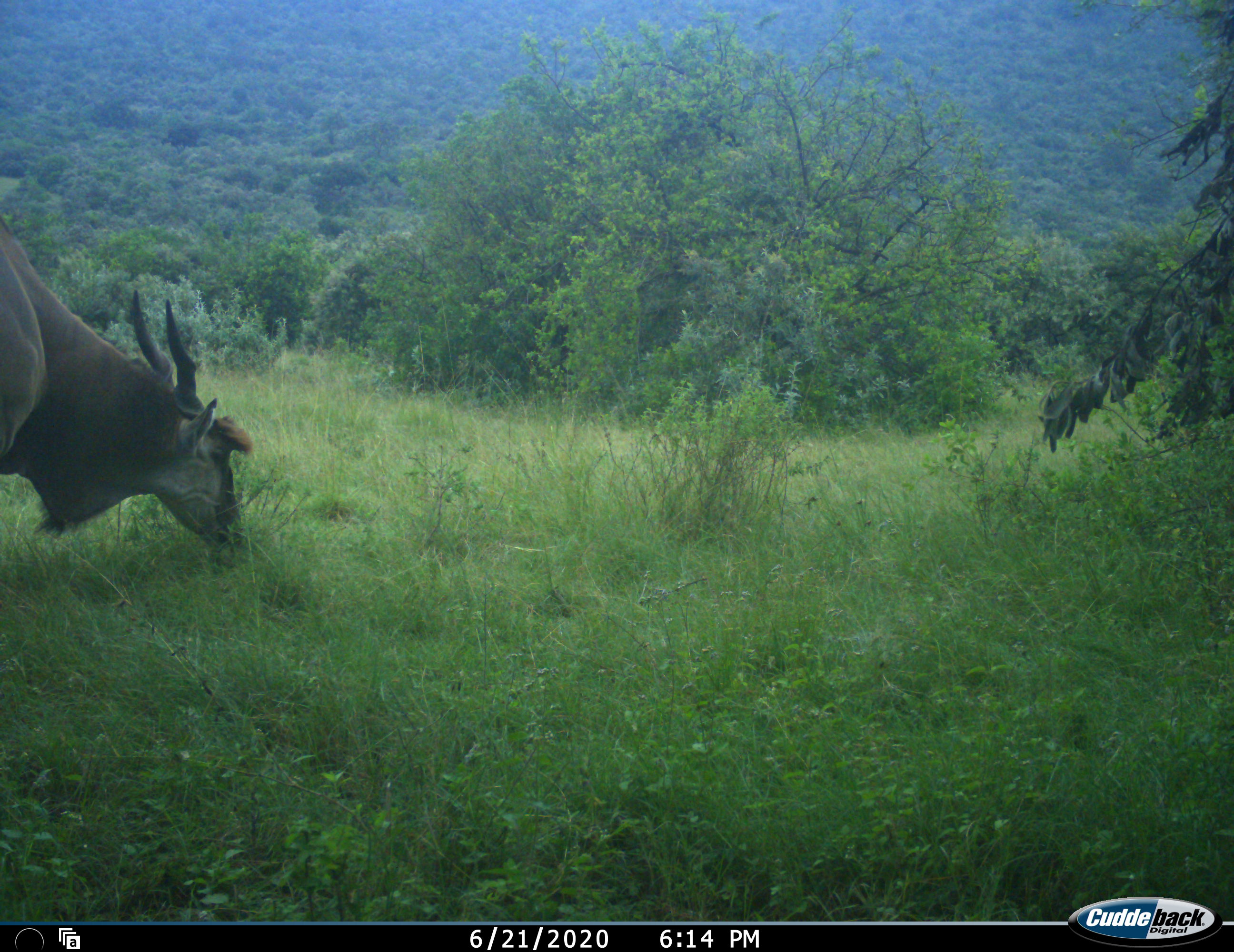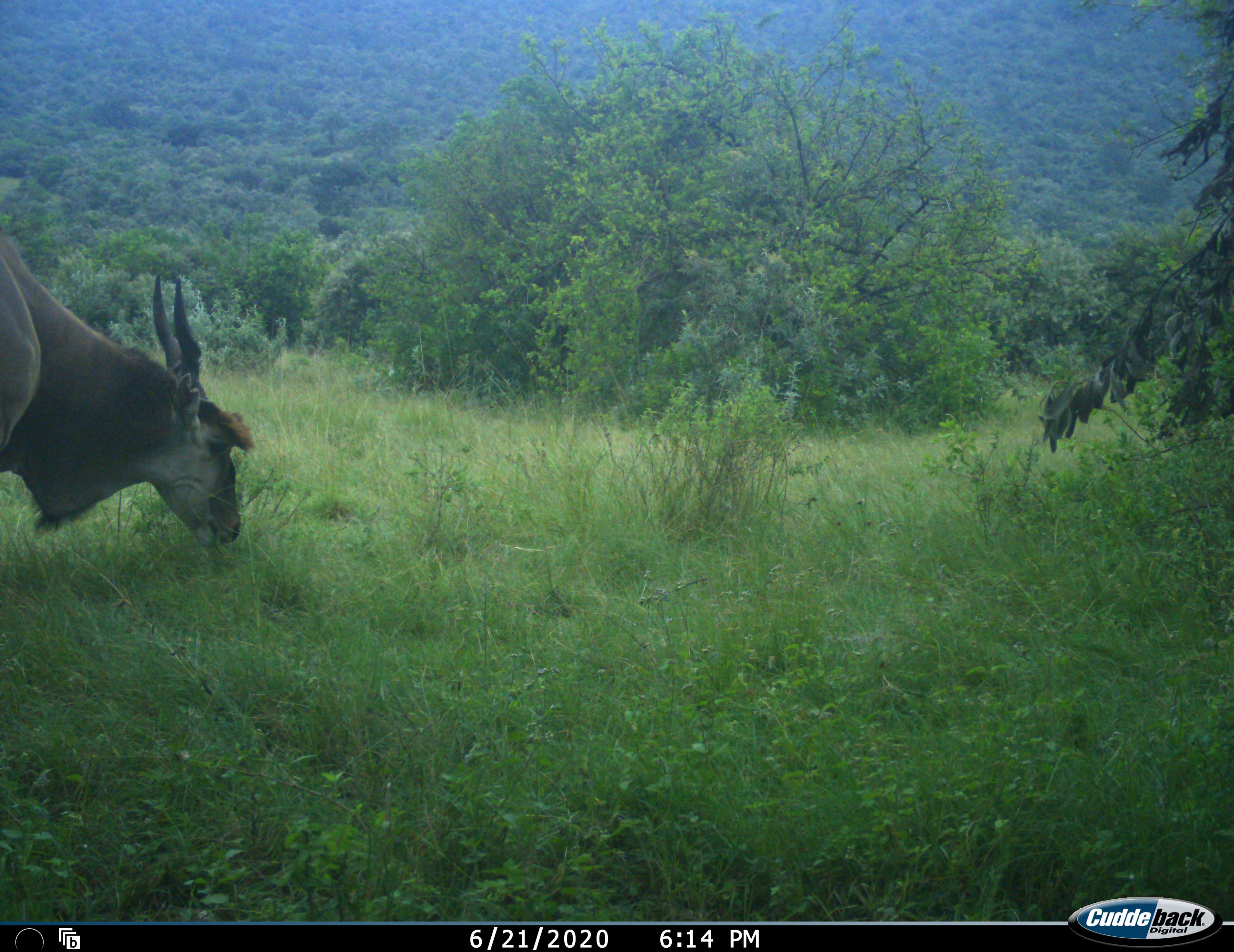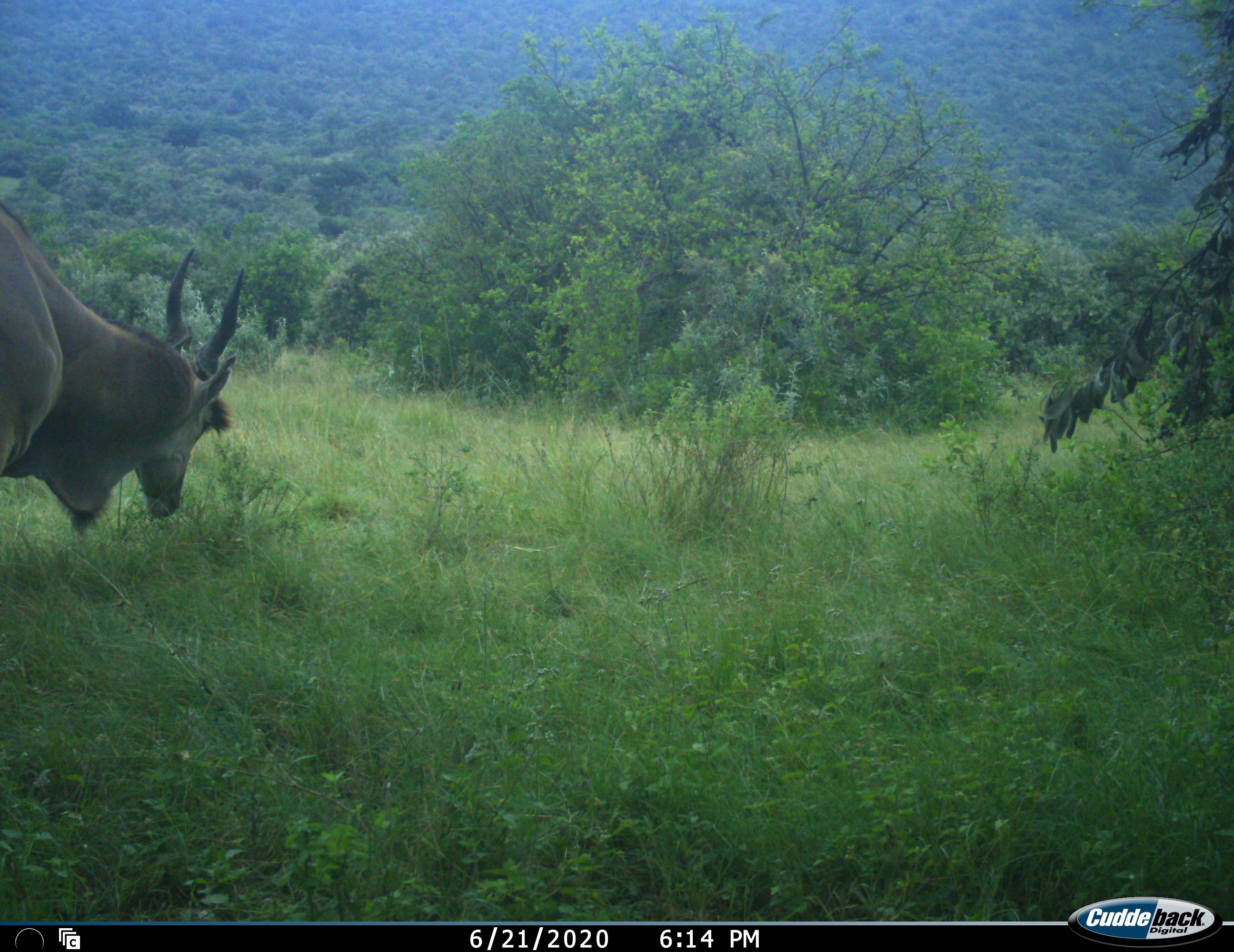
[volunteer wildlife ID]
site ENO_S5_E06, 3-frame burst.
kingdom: Animalia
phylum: Chordata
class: Mammalia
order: Artiodactyla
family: Bovidae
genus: Tragelaphus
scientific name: Tragelaphus oryx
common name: eland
Eland (Tragelaphus oryx), count 1. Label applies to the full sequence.